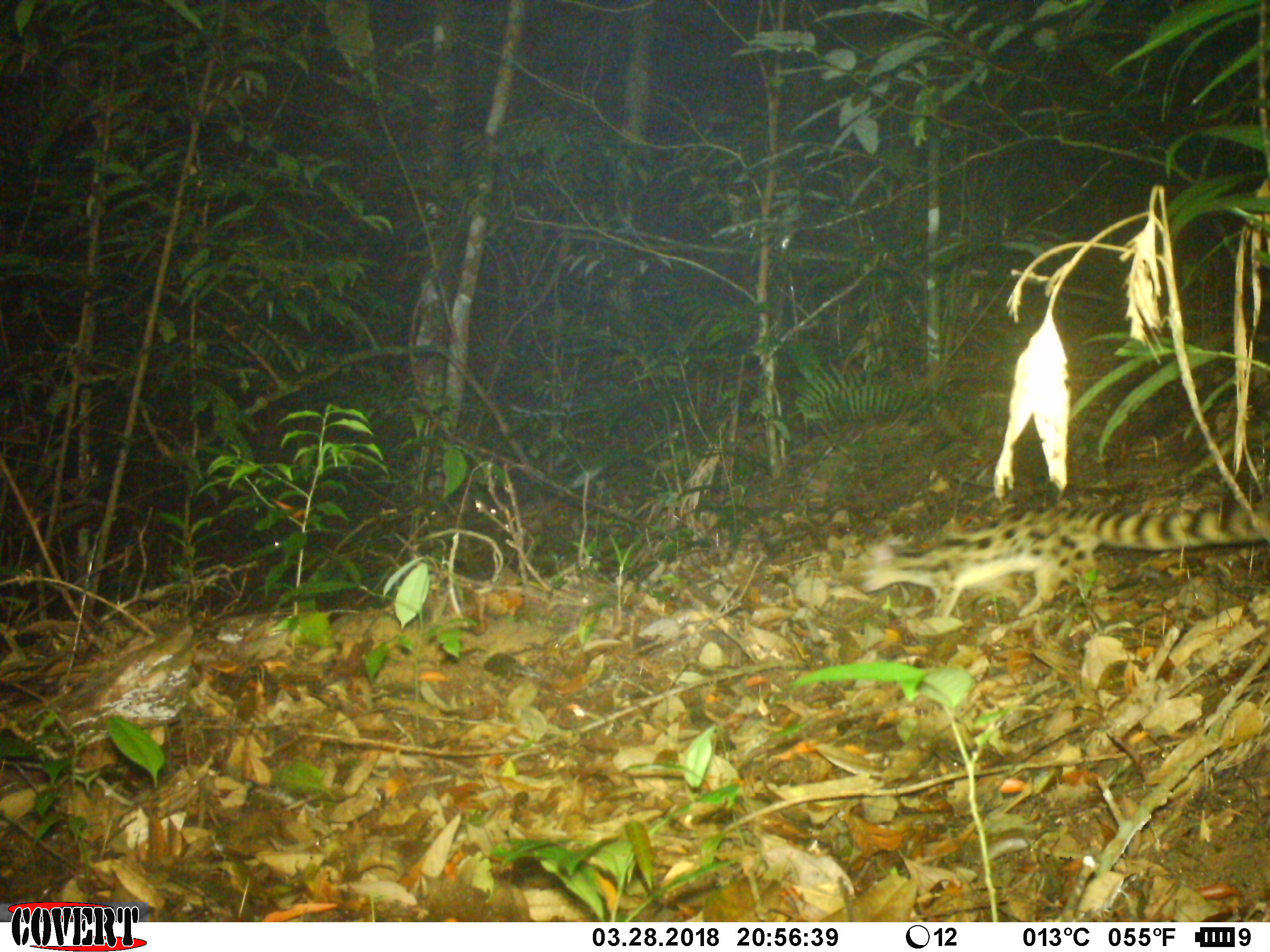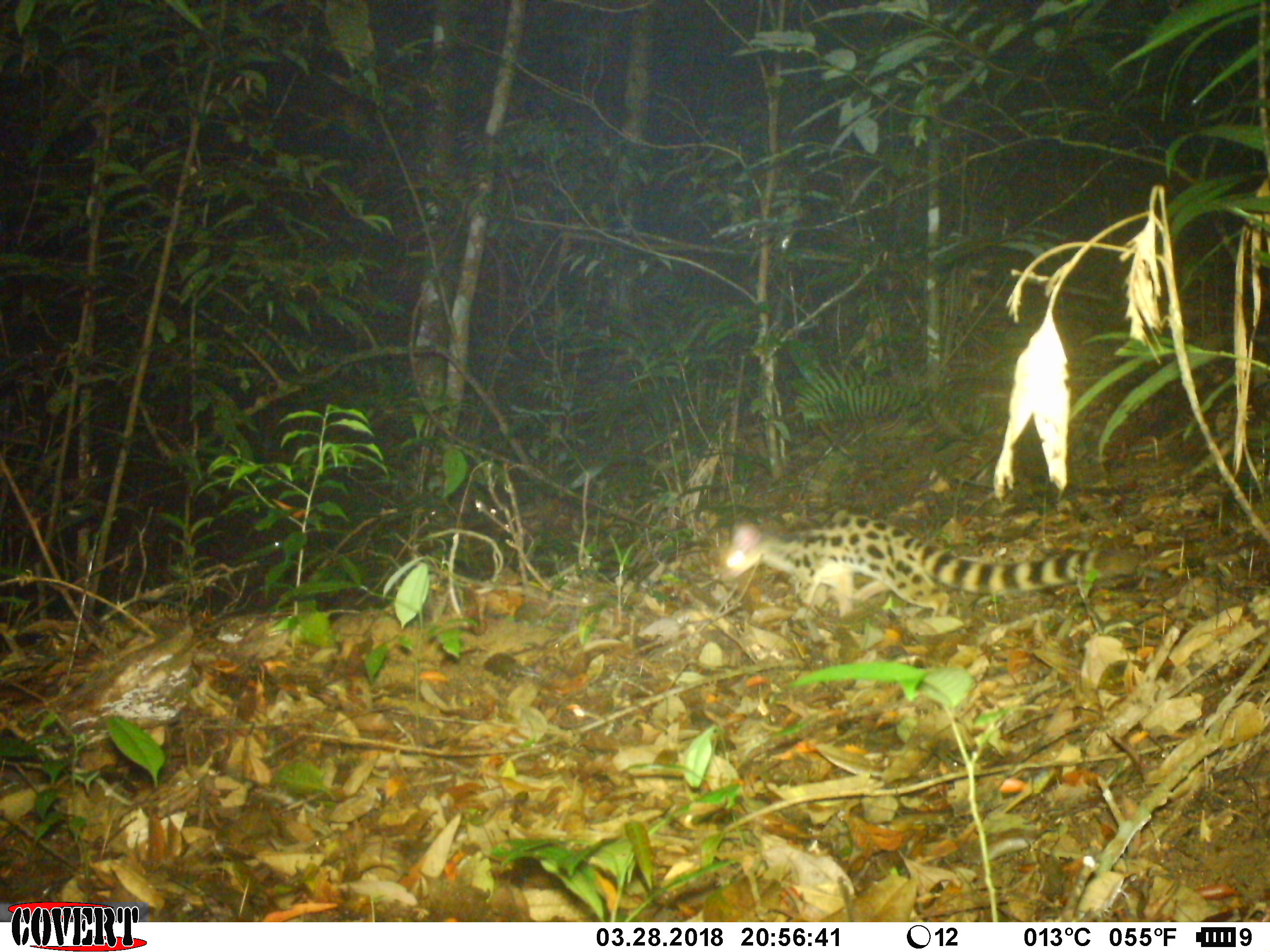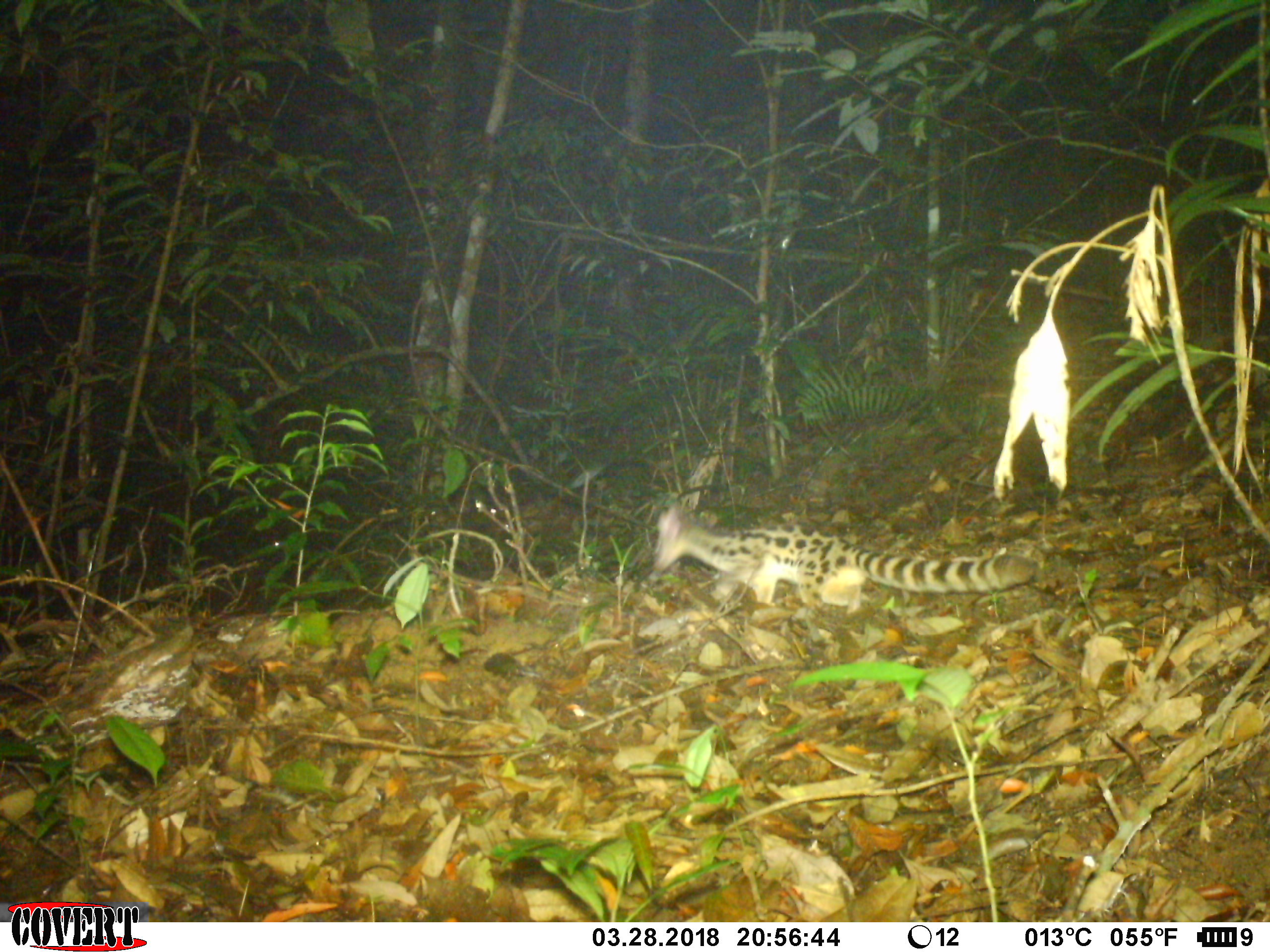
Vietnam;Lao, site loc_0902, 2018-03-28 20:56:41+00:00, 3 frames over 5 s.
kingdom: Animalia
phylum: Chordata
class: Mammalia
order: Carnivora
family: Prionodontidae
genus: Prionodon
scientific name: Prionodon pardicolor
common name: spotted linsang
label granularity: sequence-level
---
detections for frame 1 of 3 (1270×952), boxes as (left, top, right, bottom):
spotted linsang: (854, 493, 1270, 627)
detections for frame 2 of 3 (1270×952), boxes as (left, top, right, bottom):
spotted linsang: (693, 502, 1181, 628)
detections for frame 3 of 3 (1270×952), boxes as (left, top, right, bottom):
spotted linsang: (646, 482, 1037, 616)